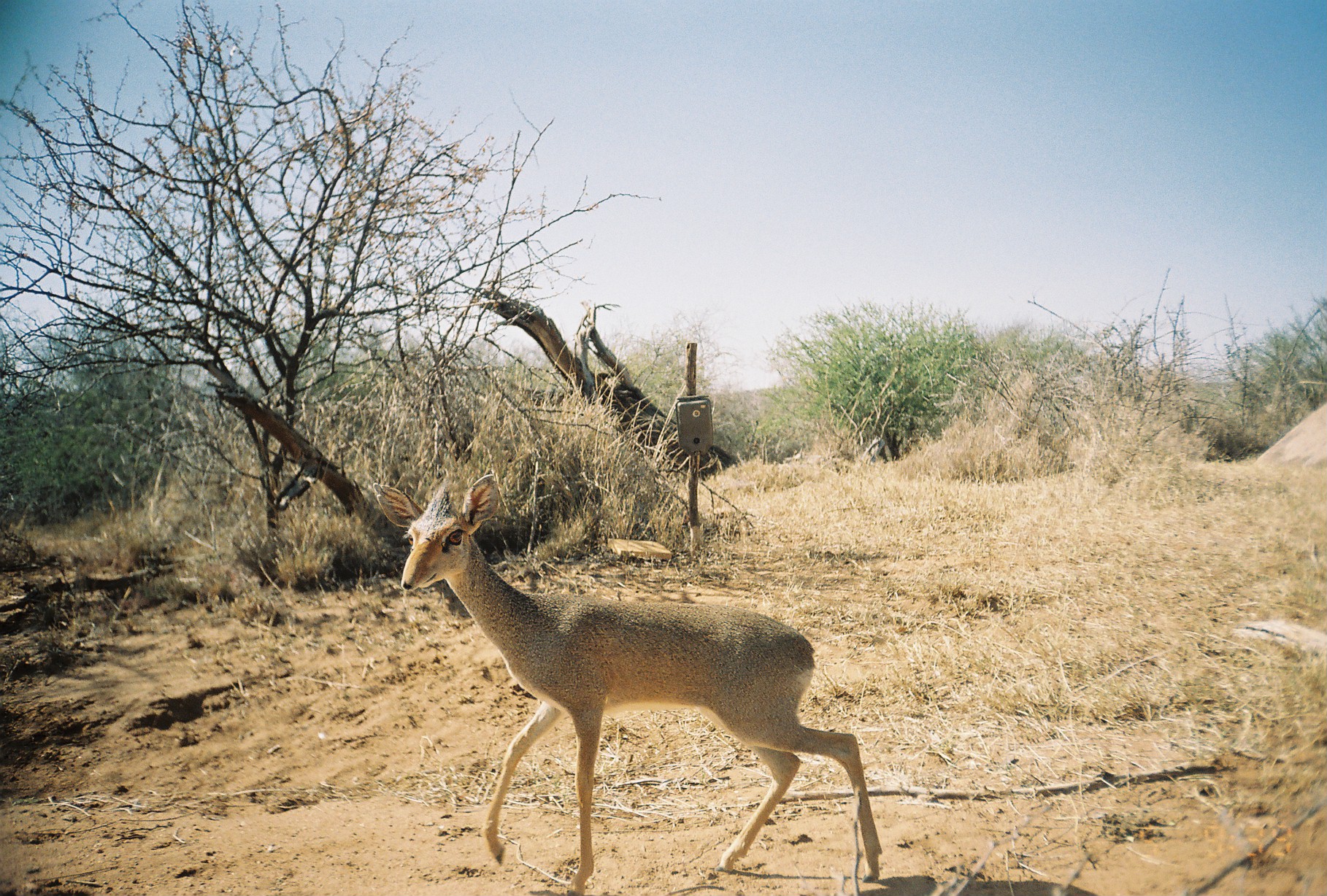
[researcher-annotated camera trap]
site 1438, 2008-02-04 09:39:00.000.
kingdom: Animalia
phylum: Chordata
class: Mammalia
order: Artiodactyla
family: Bovidae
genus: Madoqua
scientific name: Madoqua guentheri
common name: günther's dik-dik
Madoqua guentheri (günther's dik-dik), count 1.